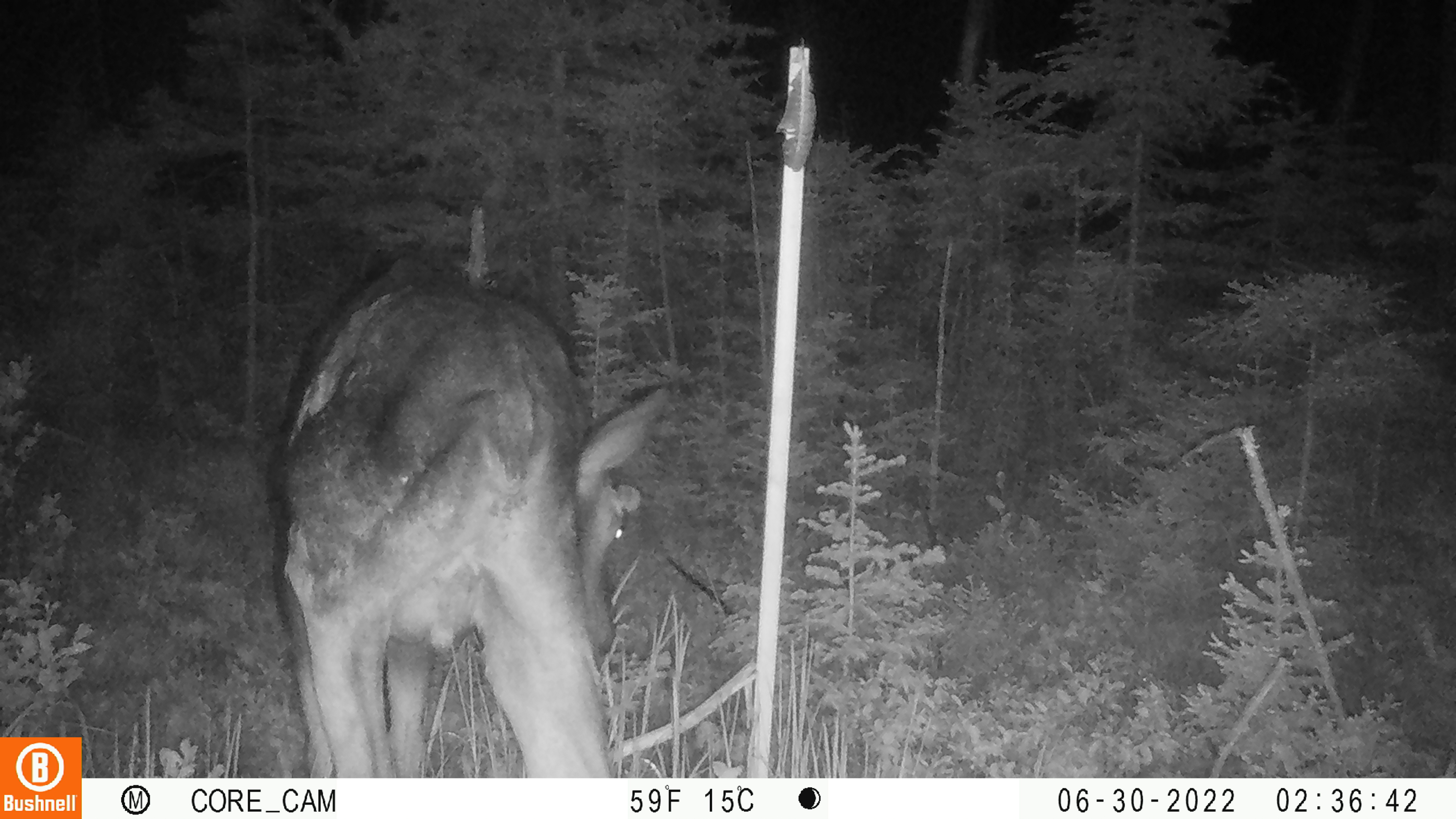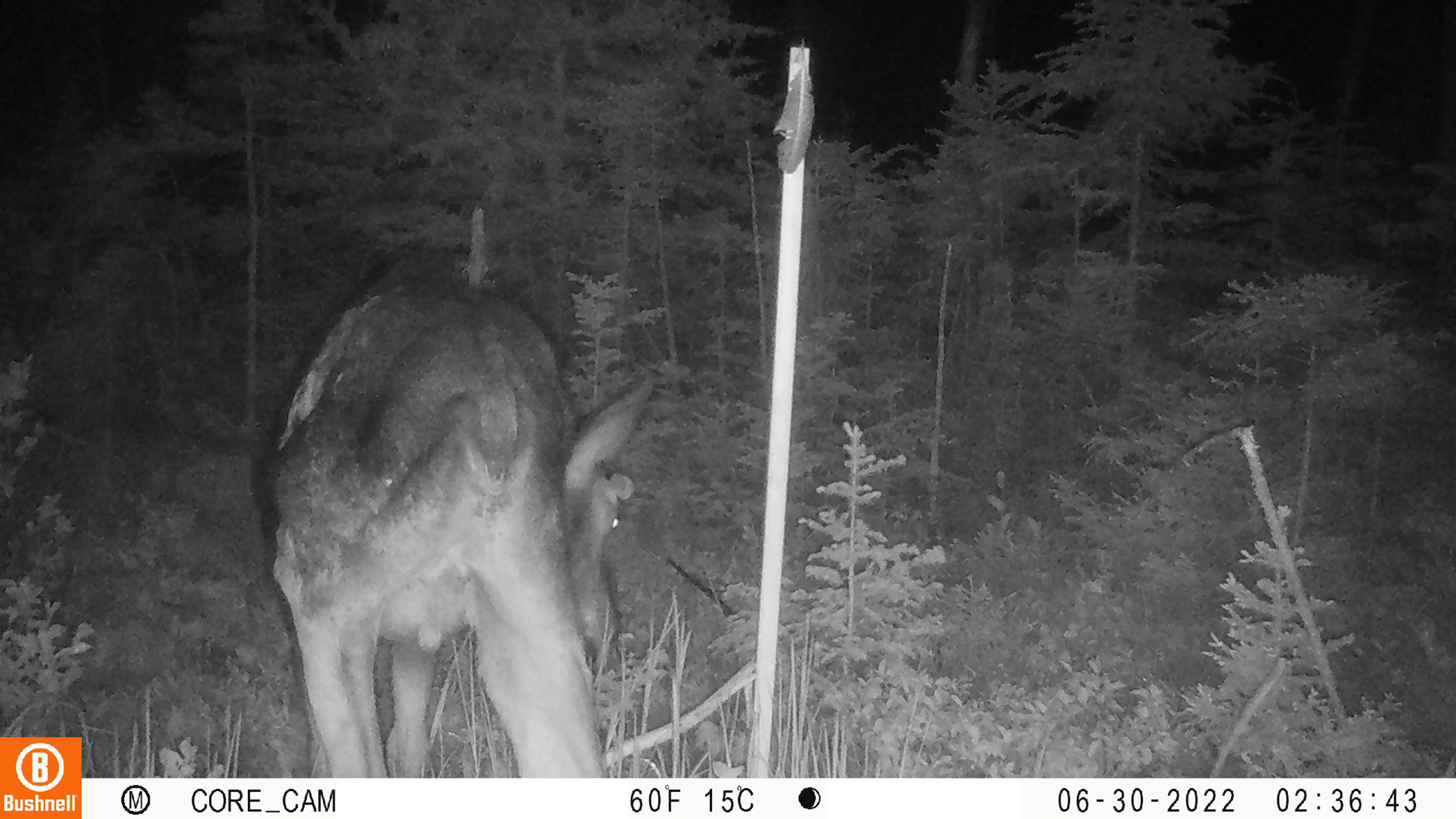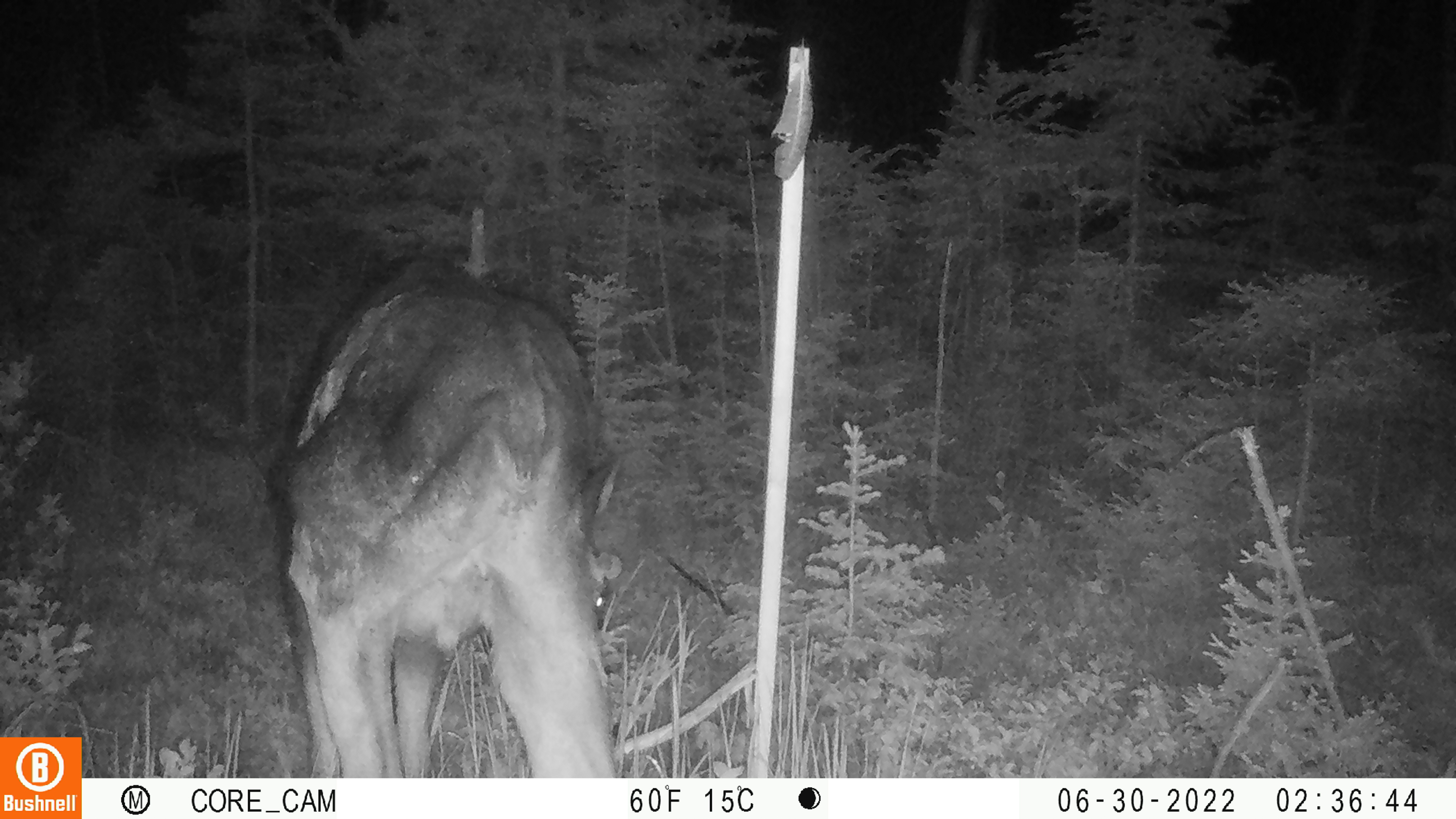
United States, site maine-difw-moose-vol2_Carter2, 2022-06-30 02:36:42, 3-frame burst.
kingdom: Animalia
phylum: Chordata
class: Mammalia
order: Artiodactyla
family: Cervidae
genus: Alces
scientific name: Alces alces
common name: moose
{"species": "moose (Alces alces)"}